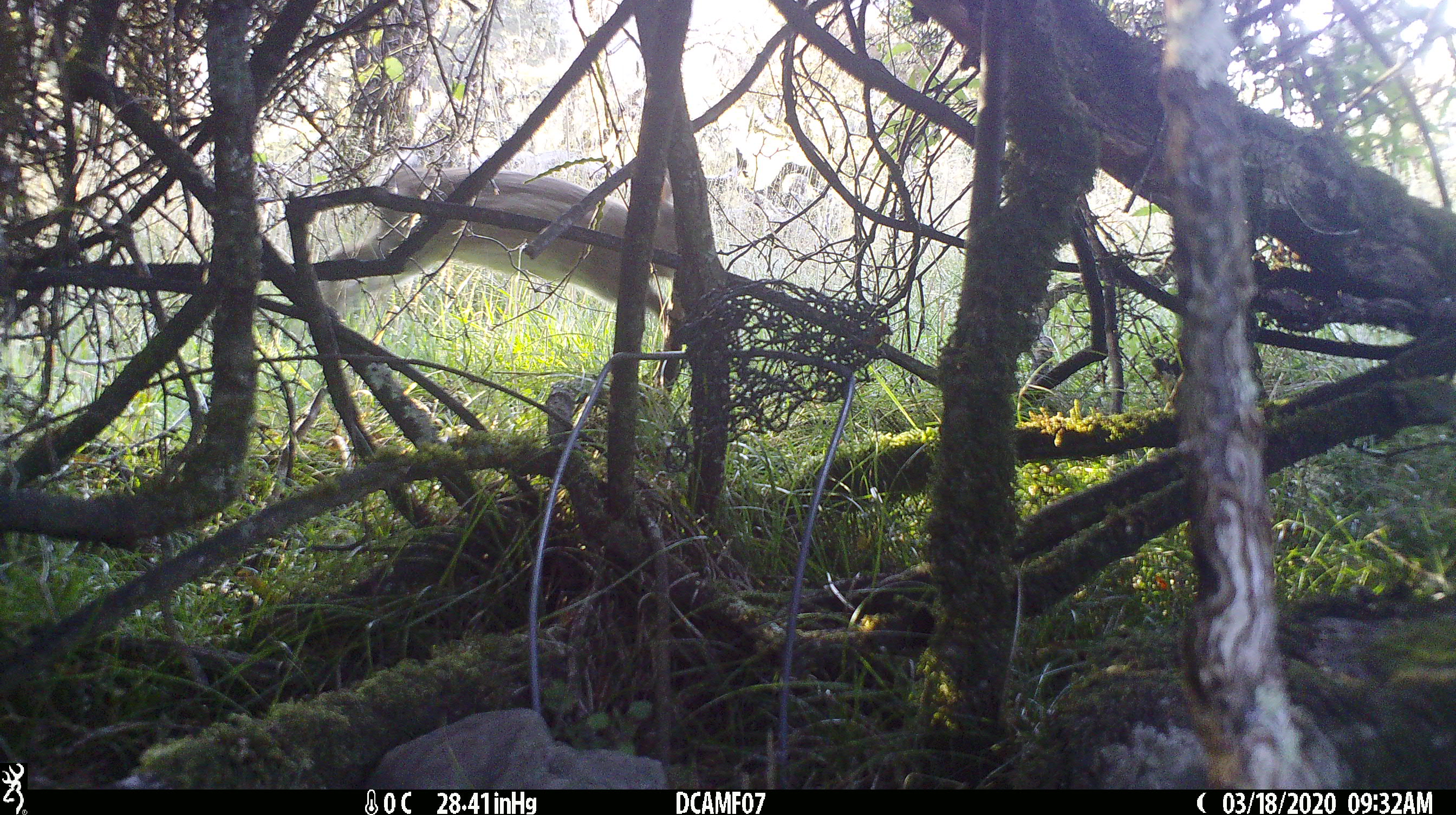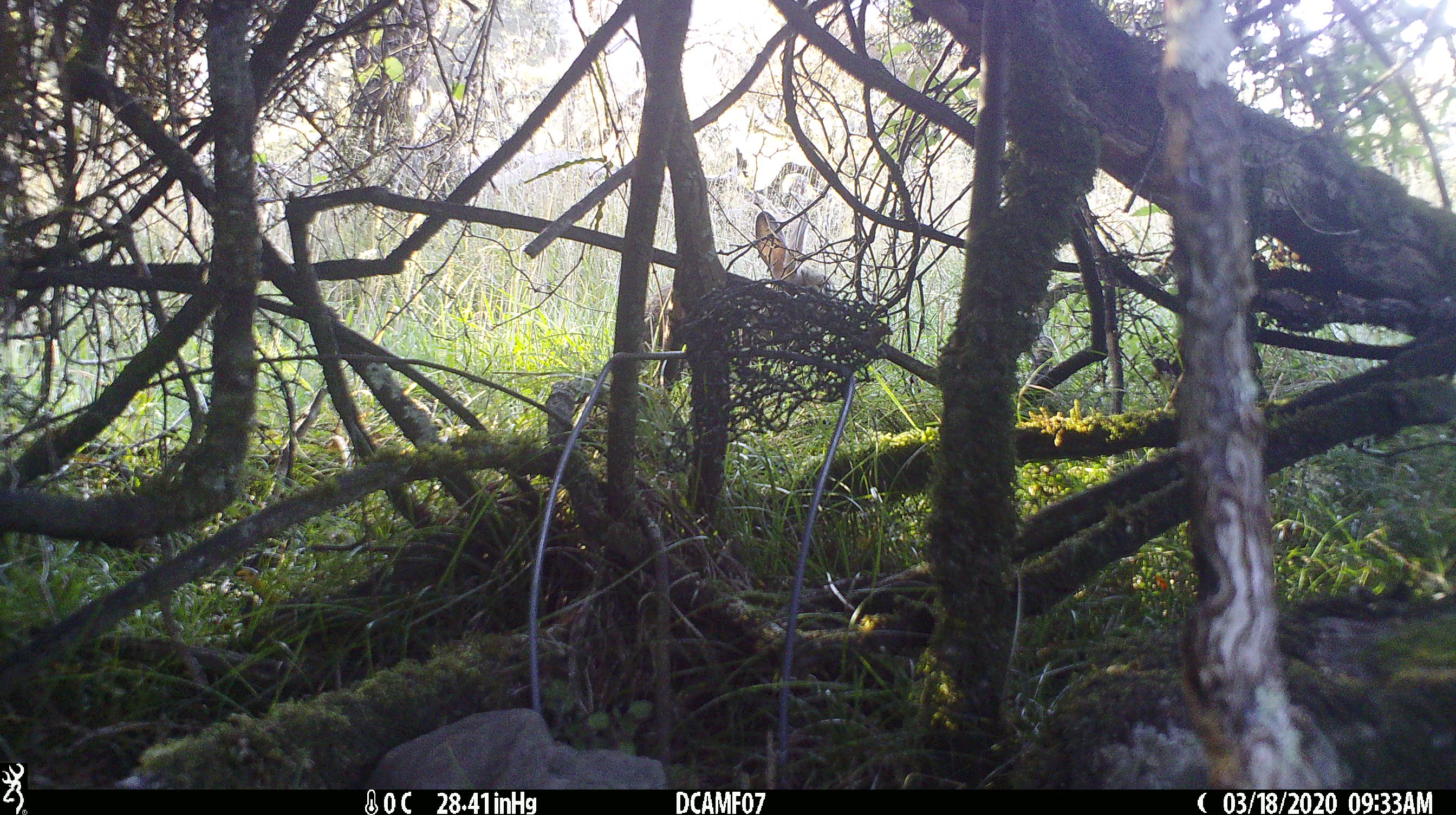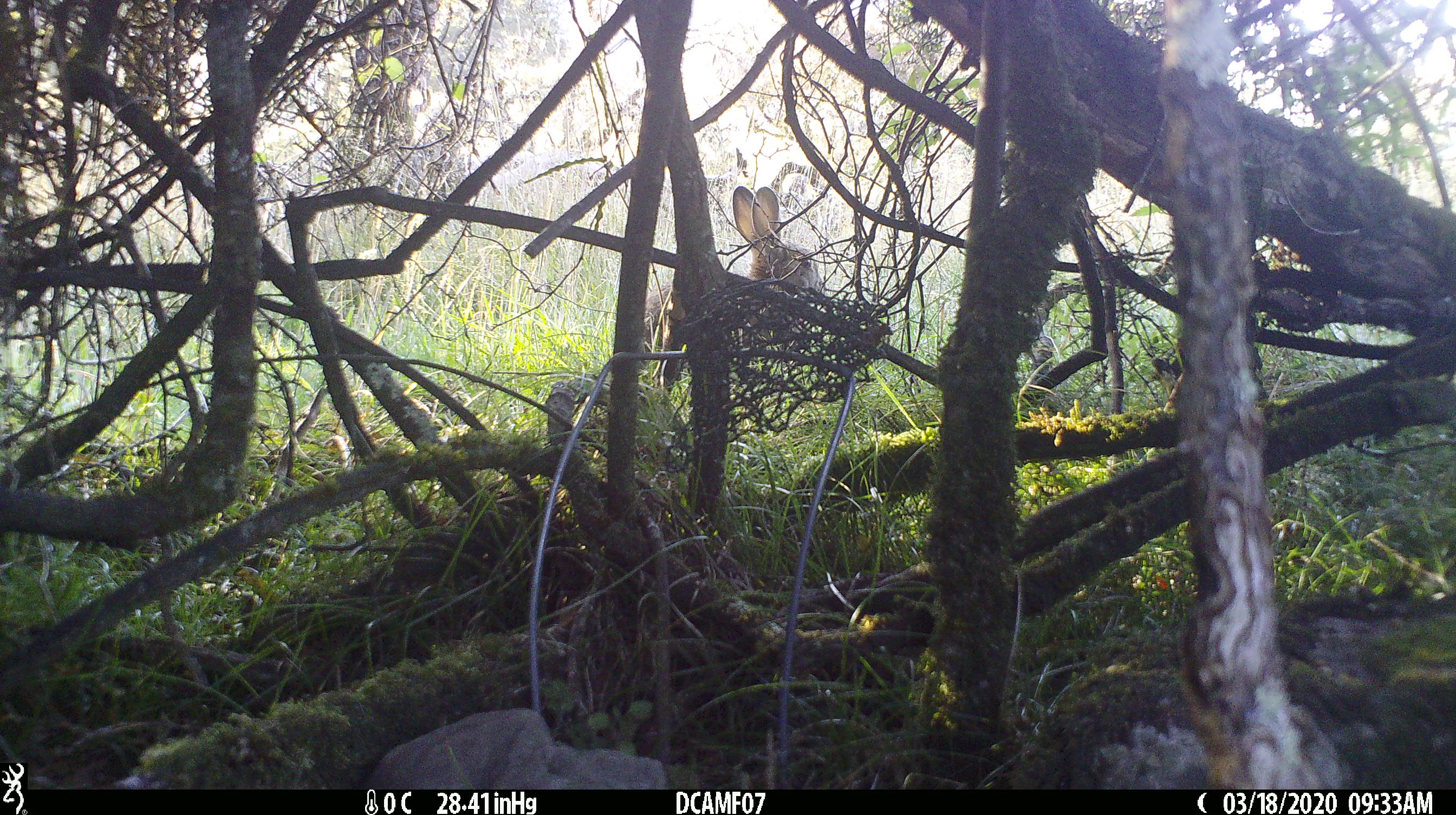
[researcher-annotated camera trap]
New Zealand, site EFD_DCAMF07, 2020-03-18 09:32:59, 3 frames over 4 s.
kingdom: Animalia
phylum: Chordata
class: Mammalia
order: Lagomorpha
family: Leporidae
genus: Oryctolagus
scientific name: Oryctolagus cuniculus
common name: european rabbit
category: rabbit